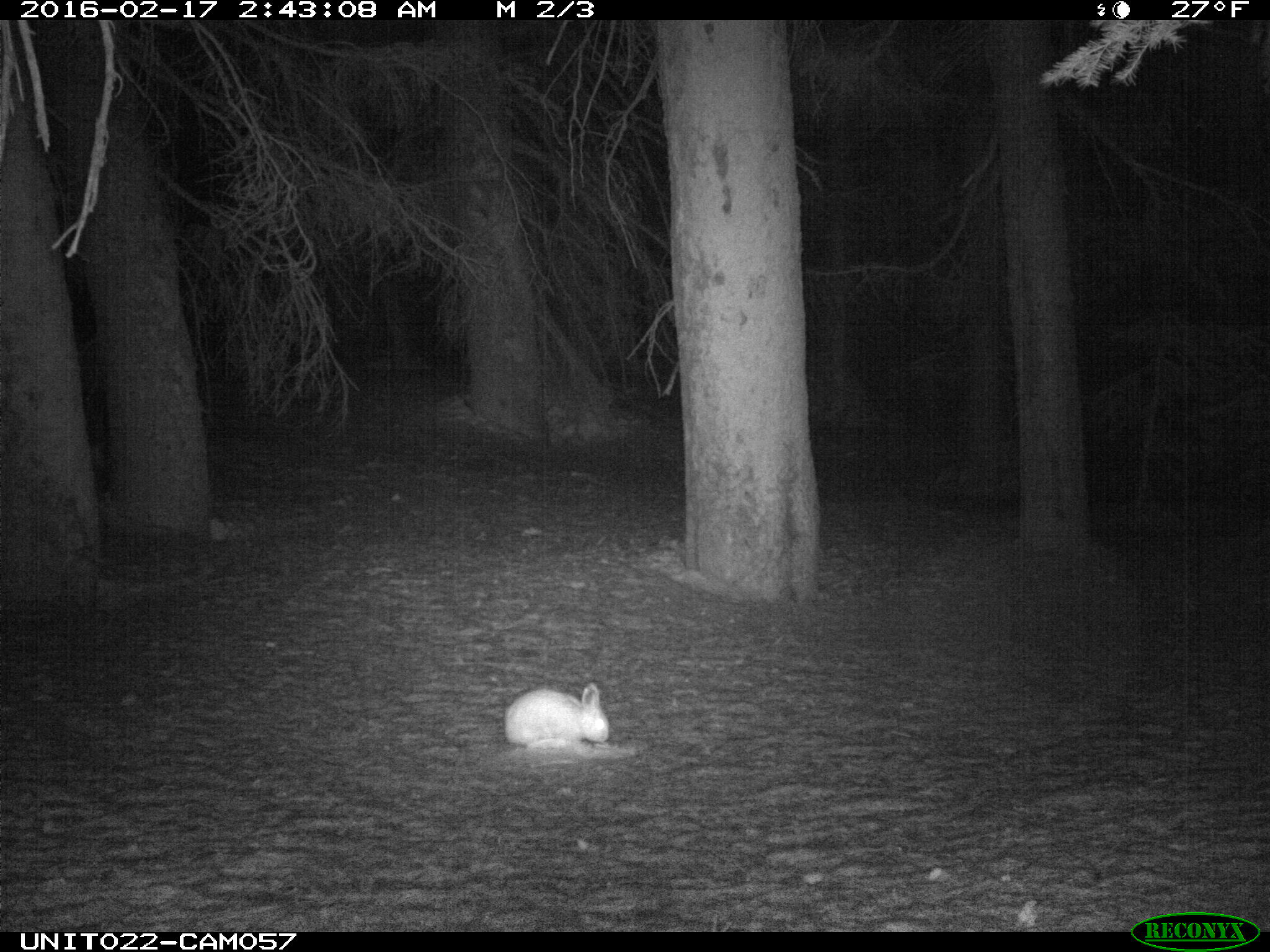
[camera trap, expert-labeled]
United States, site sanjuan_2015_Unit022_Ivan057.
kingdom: Animalia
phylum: Chordata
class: Mammalia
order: Lagomorpha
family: Leporidae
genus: Lepus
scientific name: Lepus americanus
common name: snowshoe hare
Lepus americanus (snowshoe hare).